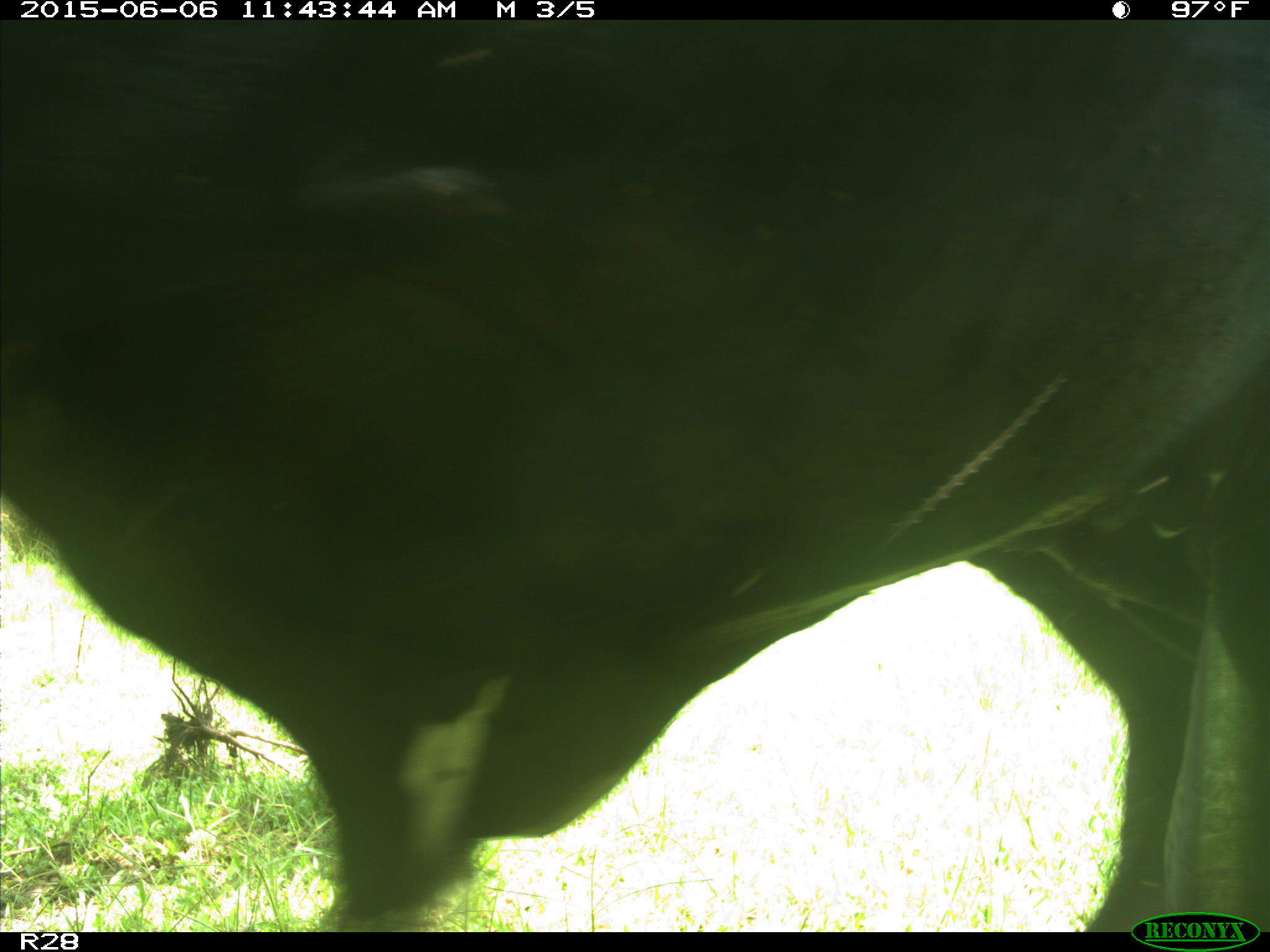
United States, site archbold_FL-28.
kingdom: Animalia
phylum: Chordata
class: Mammalia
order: Artiodactyla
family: Bovidae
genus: Bos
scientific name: Bos taurus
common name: domestic cow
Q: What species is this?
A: Bos taurus (domestic cow).